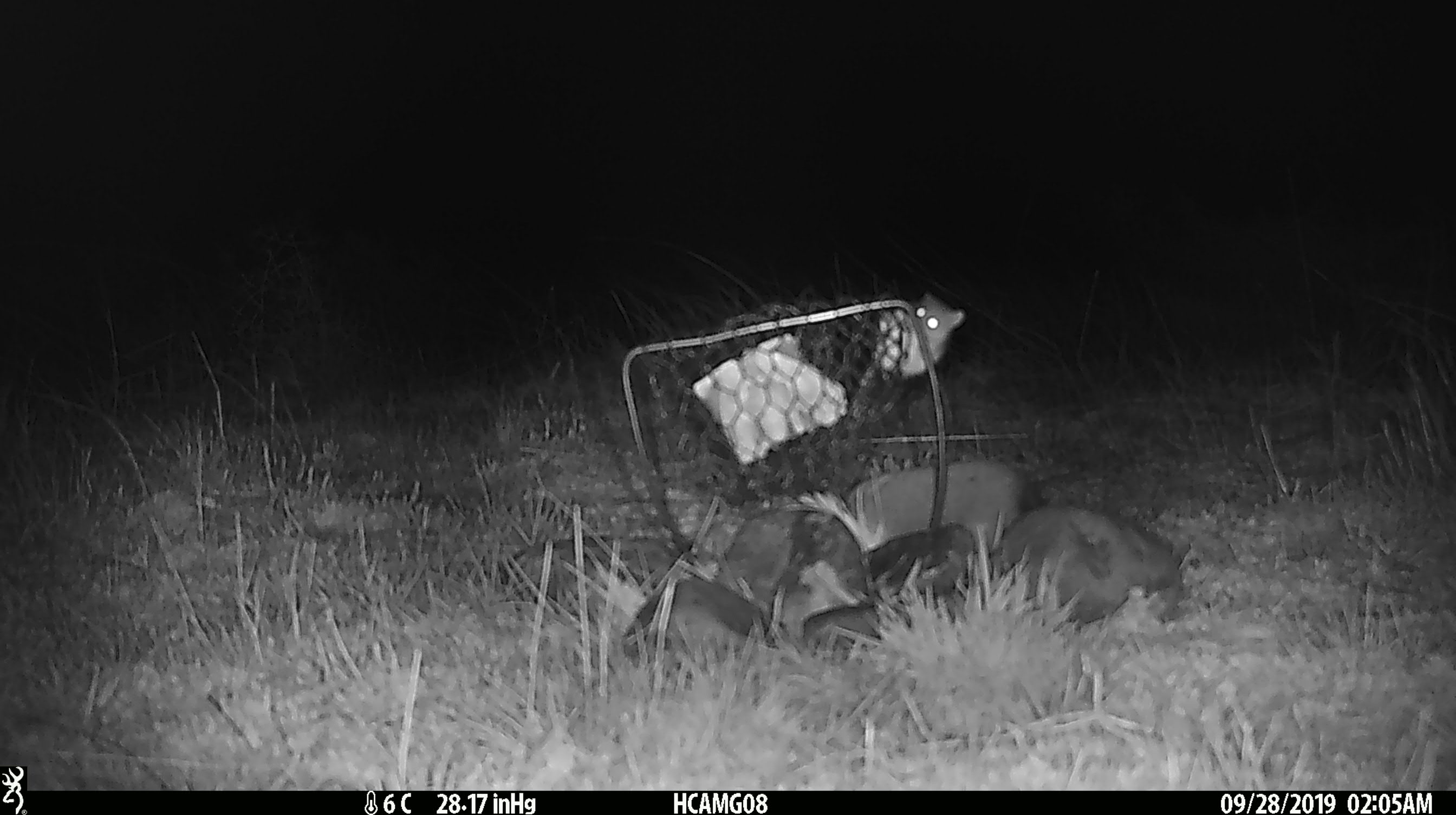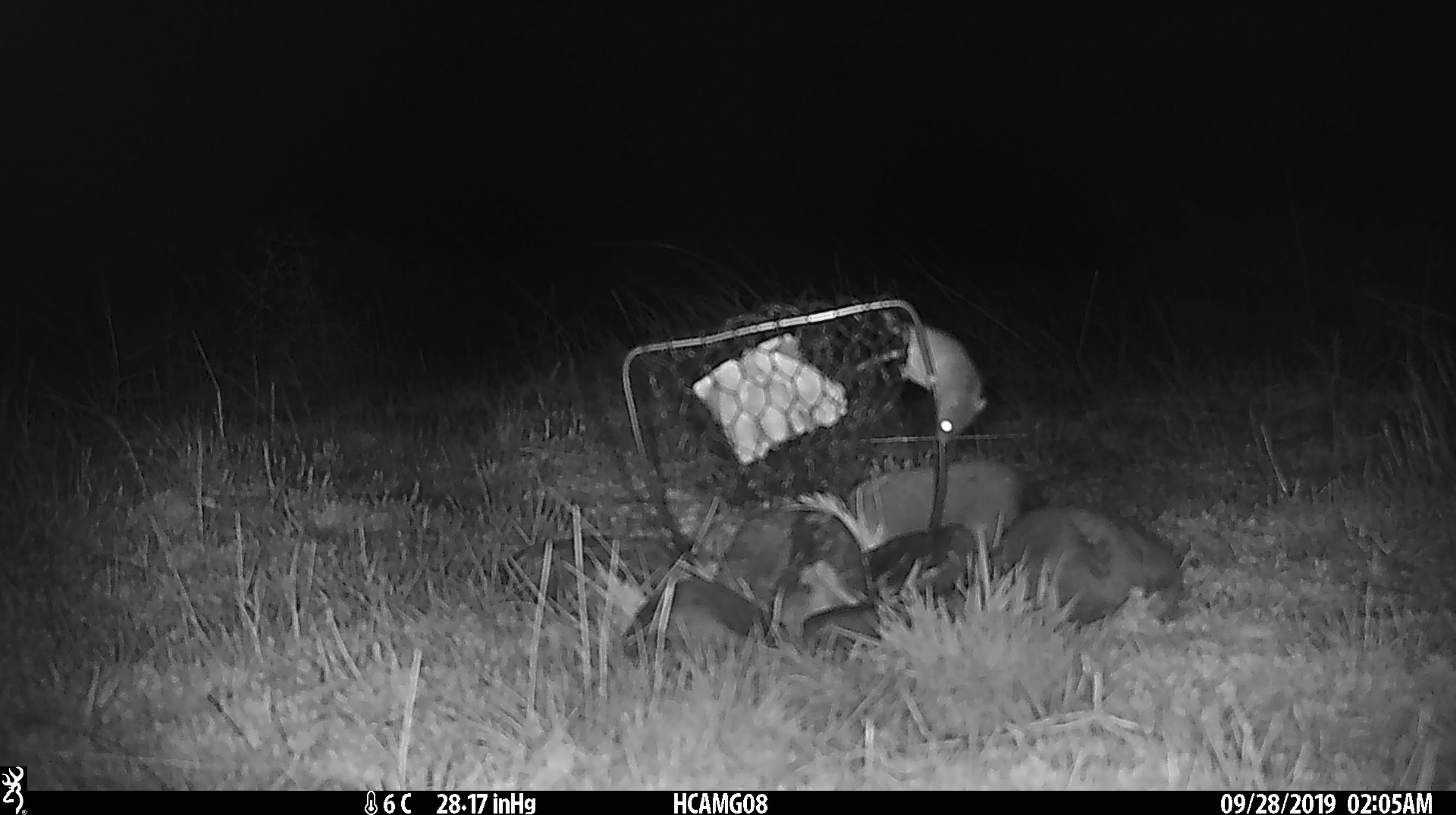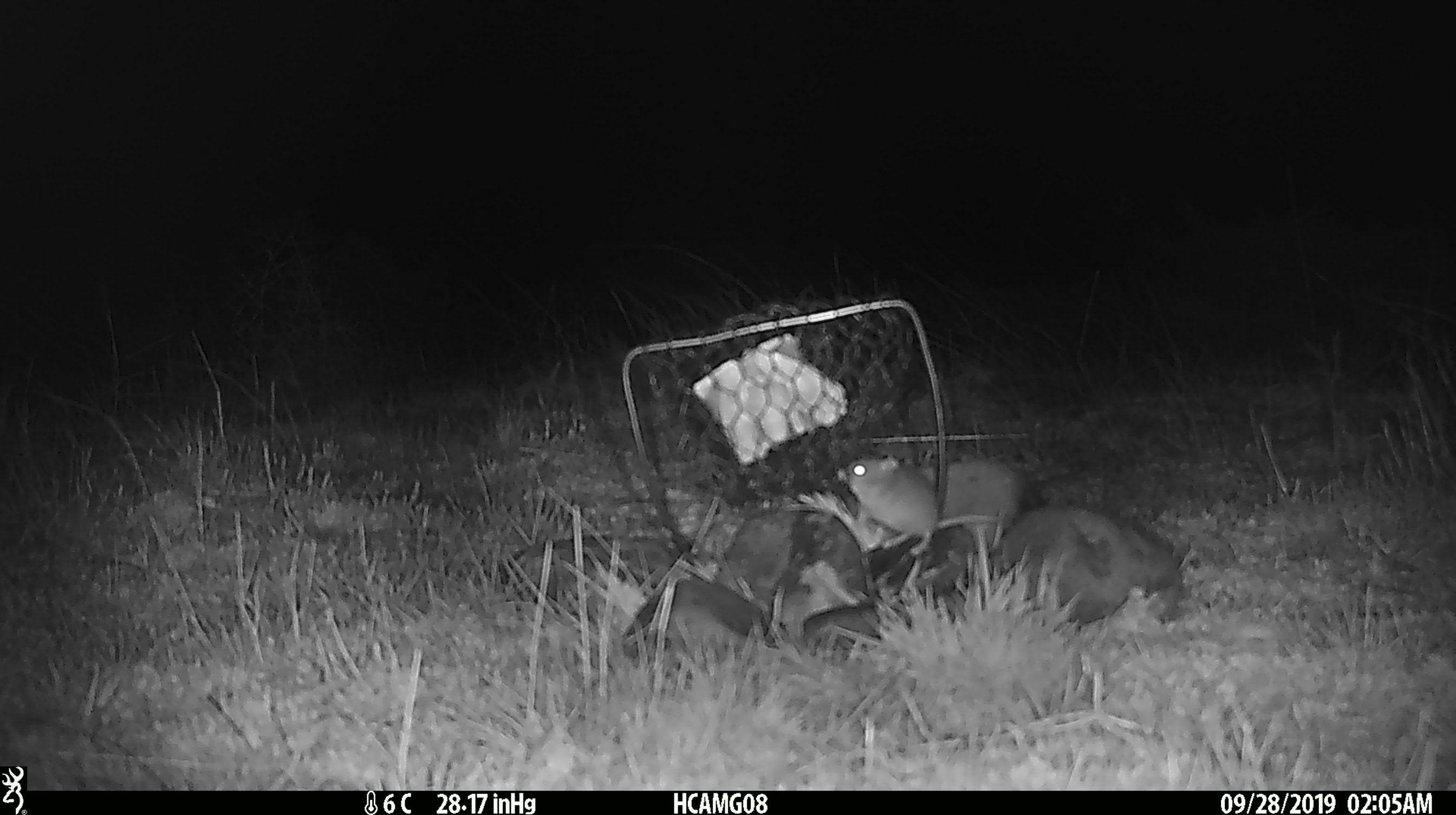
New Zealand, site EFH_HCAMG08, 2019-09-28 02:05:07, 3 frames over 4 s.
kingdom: Animalia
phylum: Chordata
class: Mammalia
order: Rodentia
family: Muridae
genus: Mus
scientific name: Mus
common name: mouse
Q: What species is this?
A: Mouse (Mus).